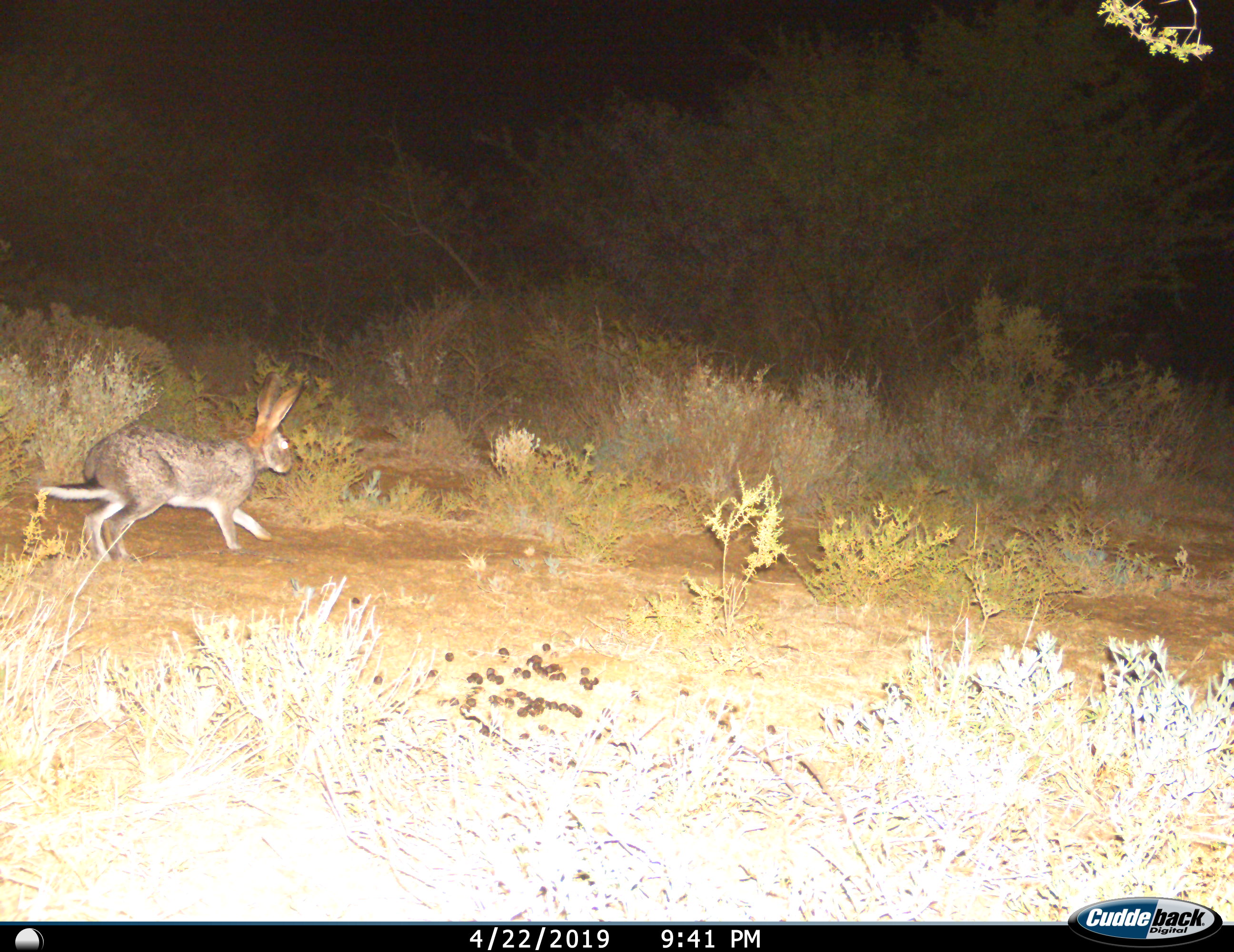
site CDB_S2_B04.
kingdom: Animalia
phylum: Chordata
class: Mammalia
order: Lagomorpha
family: Leporidae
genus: Lepus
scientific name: Lepus saxatilis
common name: scrub hare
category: harescrub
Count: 1.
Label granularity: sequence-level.